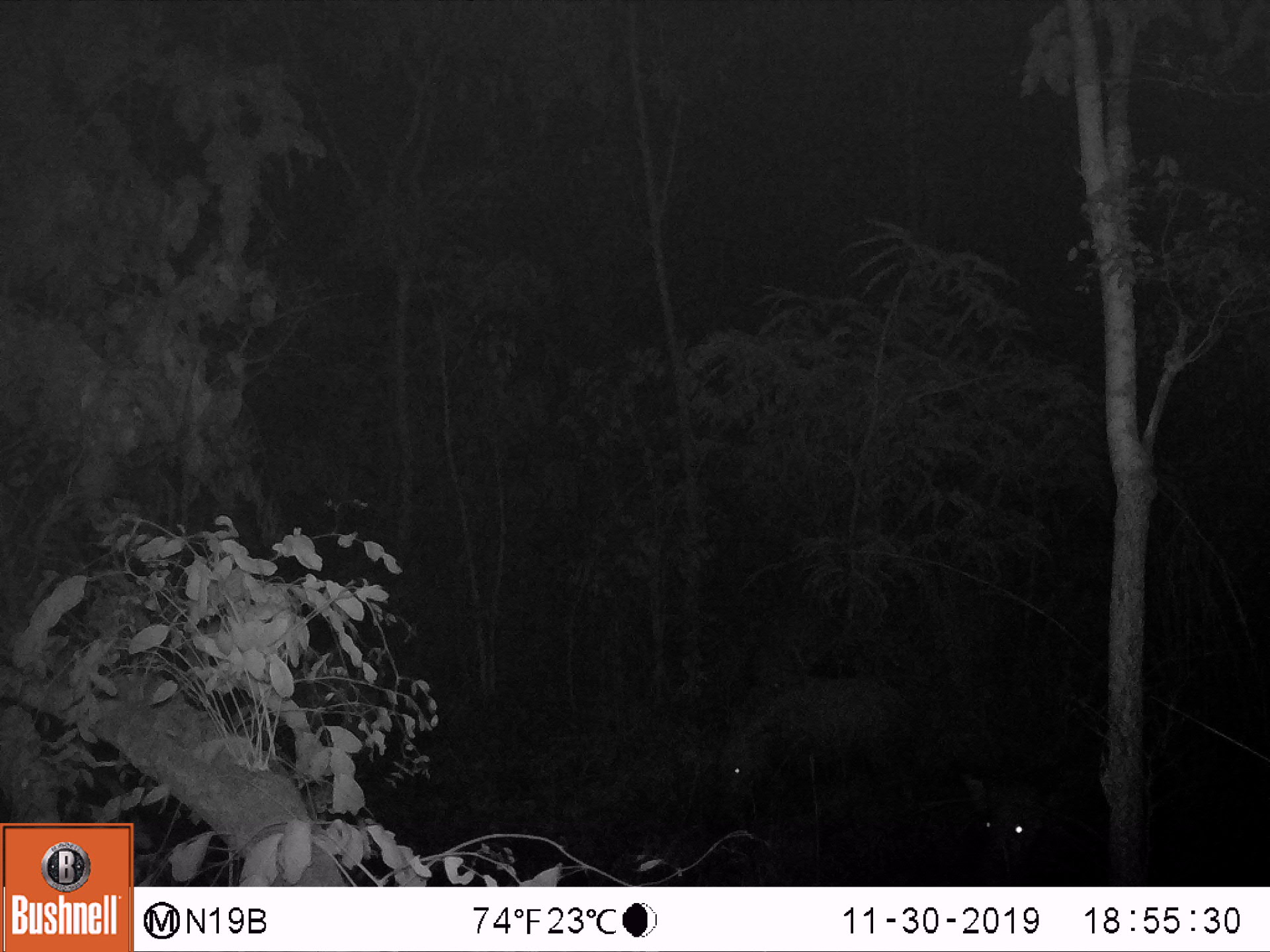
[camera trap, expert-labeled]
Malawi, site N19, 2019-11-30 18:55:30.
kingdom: Animalia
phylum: Chordata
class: Mammalia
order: Artiodactyla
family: Suidae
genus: Potamochoerus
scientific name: Potamochoerus larvatus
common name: bushpig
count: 2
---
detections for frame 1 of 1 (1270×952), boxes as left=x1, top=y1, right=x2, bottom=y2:
bushpig: left=706, top=666, right=913, bottom=817; left=960, top=754, right=1113, bottom=883